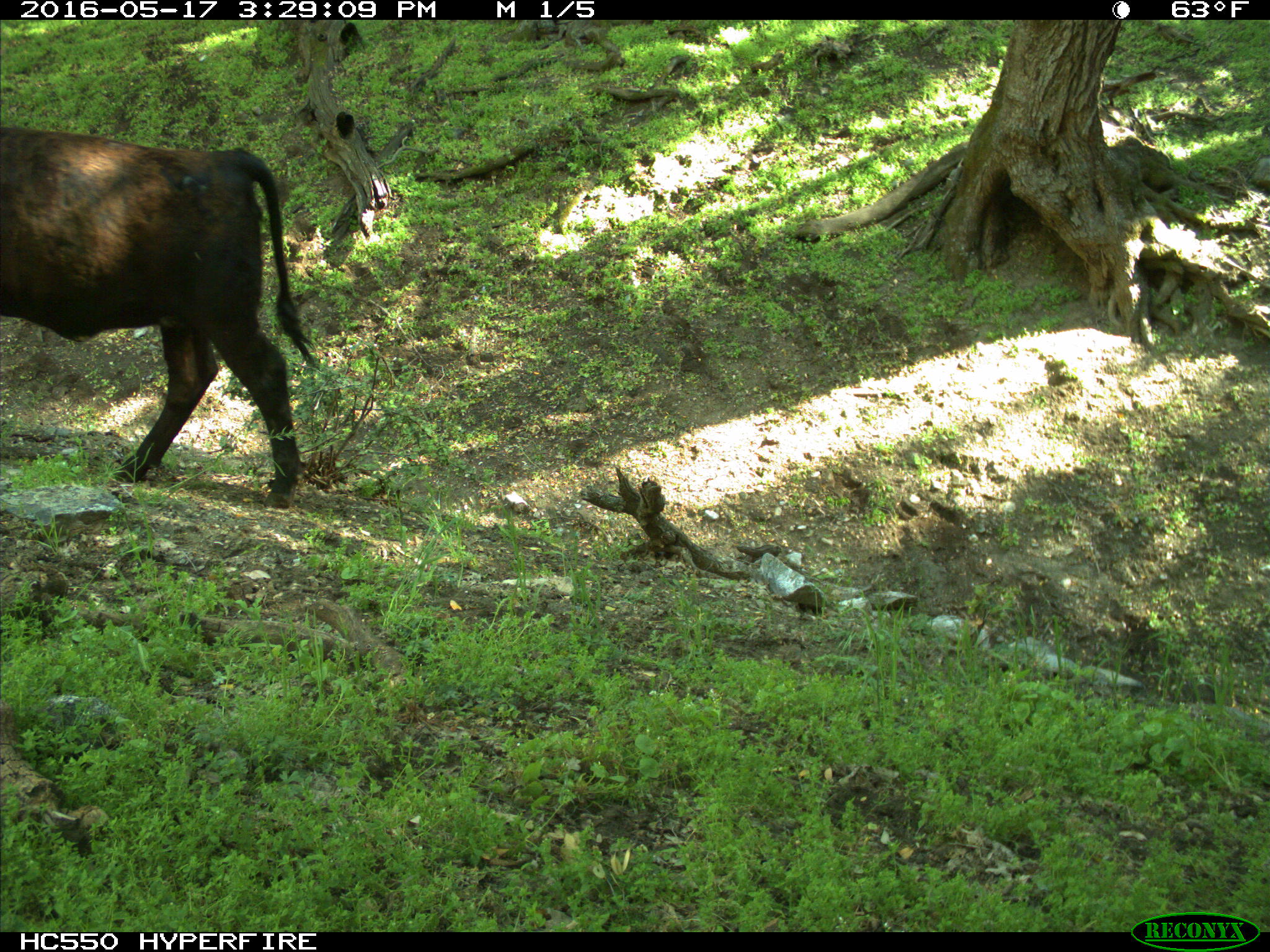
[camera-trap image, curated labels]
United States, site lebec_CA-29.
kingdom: Animalia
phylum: Chordata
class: Mammalia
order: Artiodactyla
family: Bovidae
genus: Bos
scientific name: Bos taurus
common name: domestic cow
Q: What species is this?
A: Bos taurus (domestic cow).